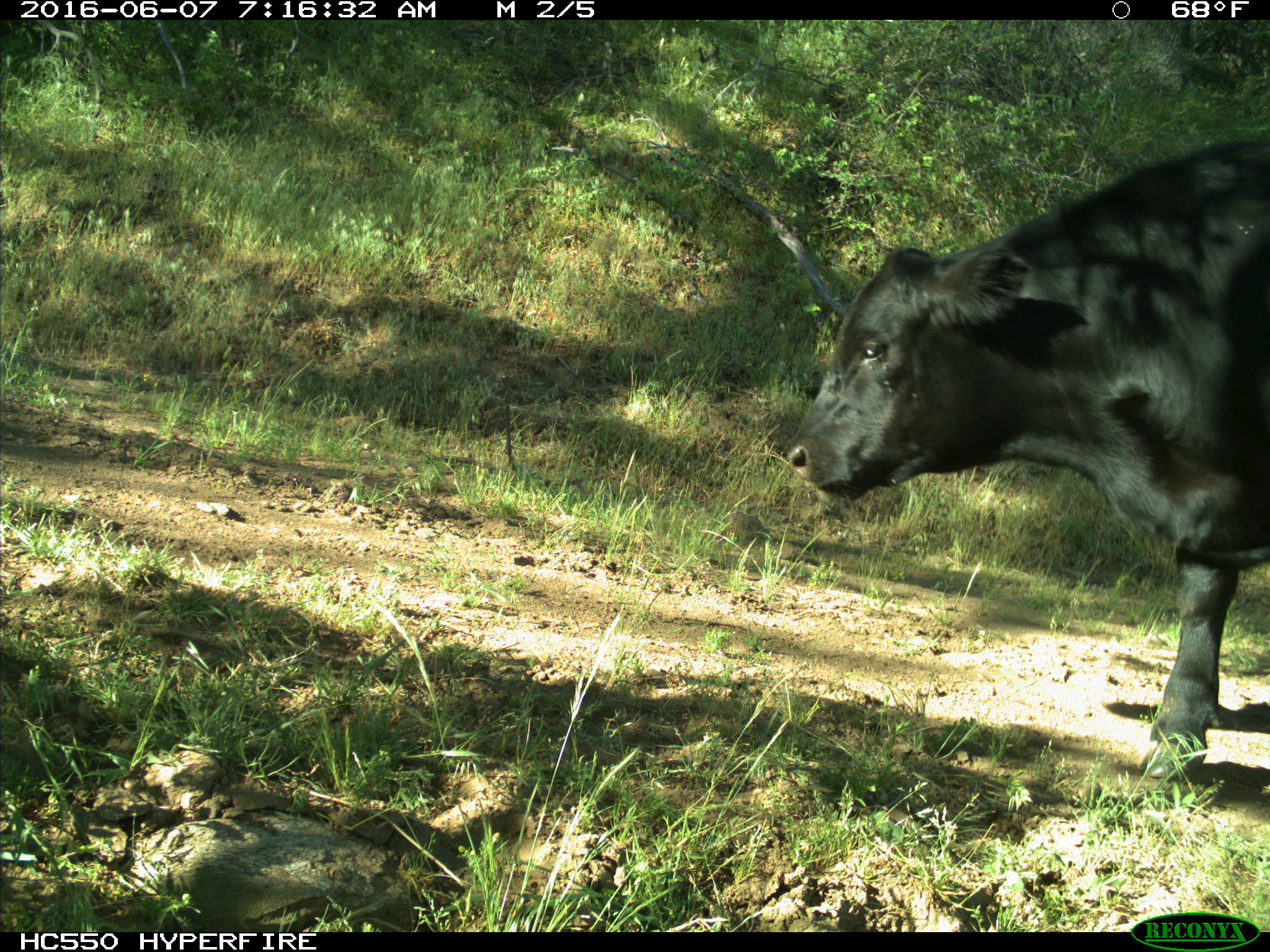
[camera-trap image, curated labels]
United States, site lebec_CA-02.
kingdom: Animalia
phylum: Chordata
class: Mammalia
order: Artiodactyla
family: Bovidae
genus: Bos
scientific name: Bos taurus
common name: domestic cow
Bos taurus (domestic cow).